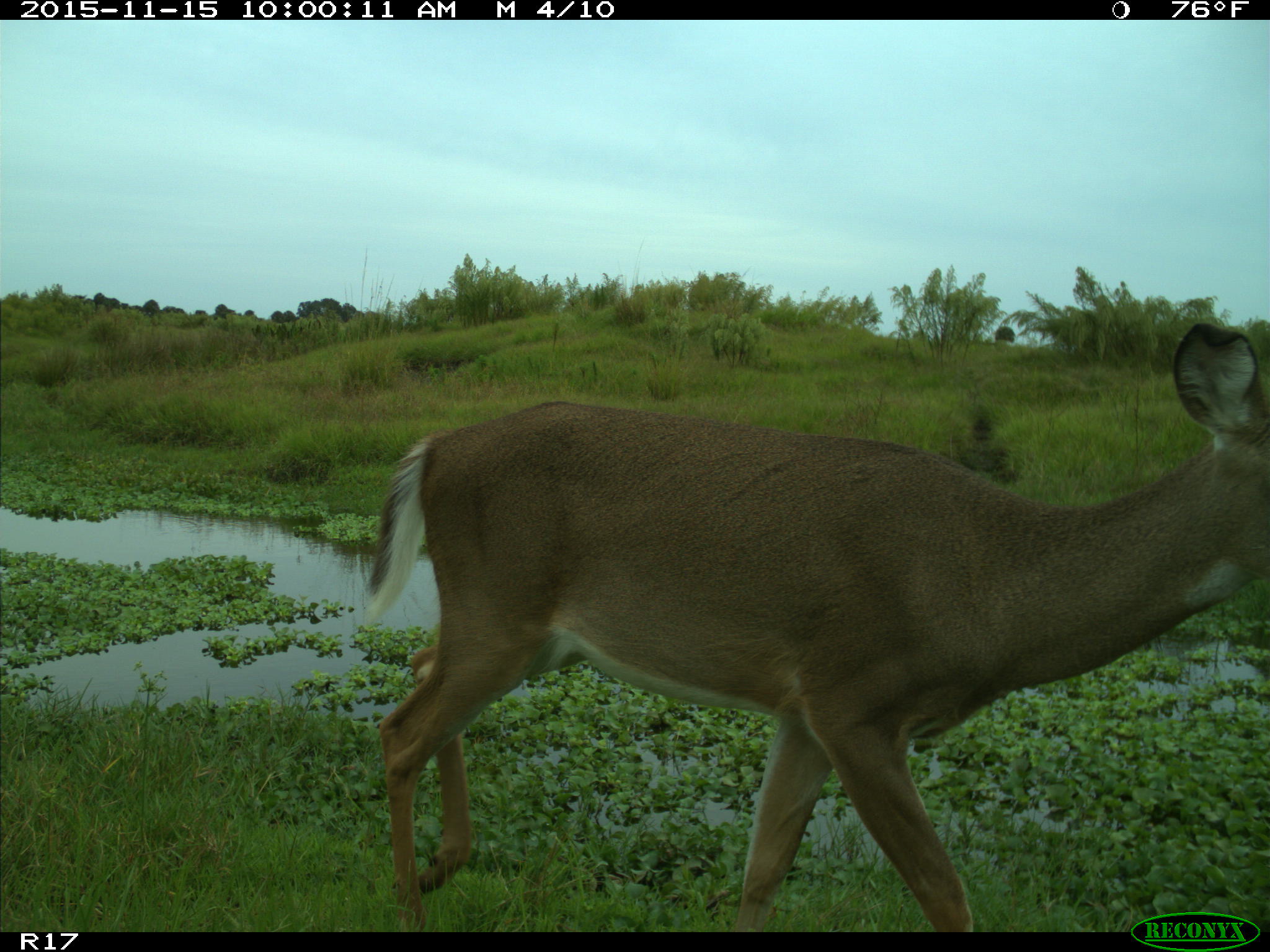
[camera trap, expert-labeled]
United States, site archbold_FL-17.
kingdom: Animalia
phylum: Chordata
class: Mammalia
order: Artiodactyla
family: Cervidae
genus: Odocoileus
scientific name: Odocoileus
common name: deer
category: unidentified deer